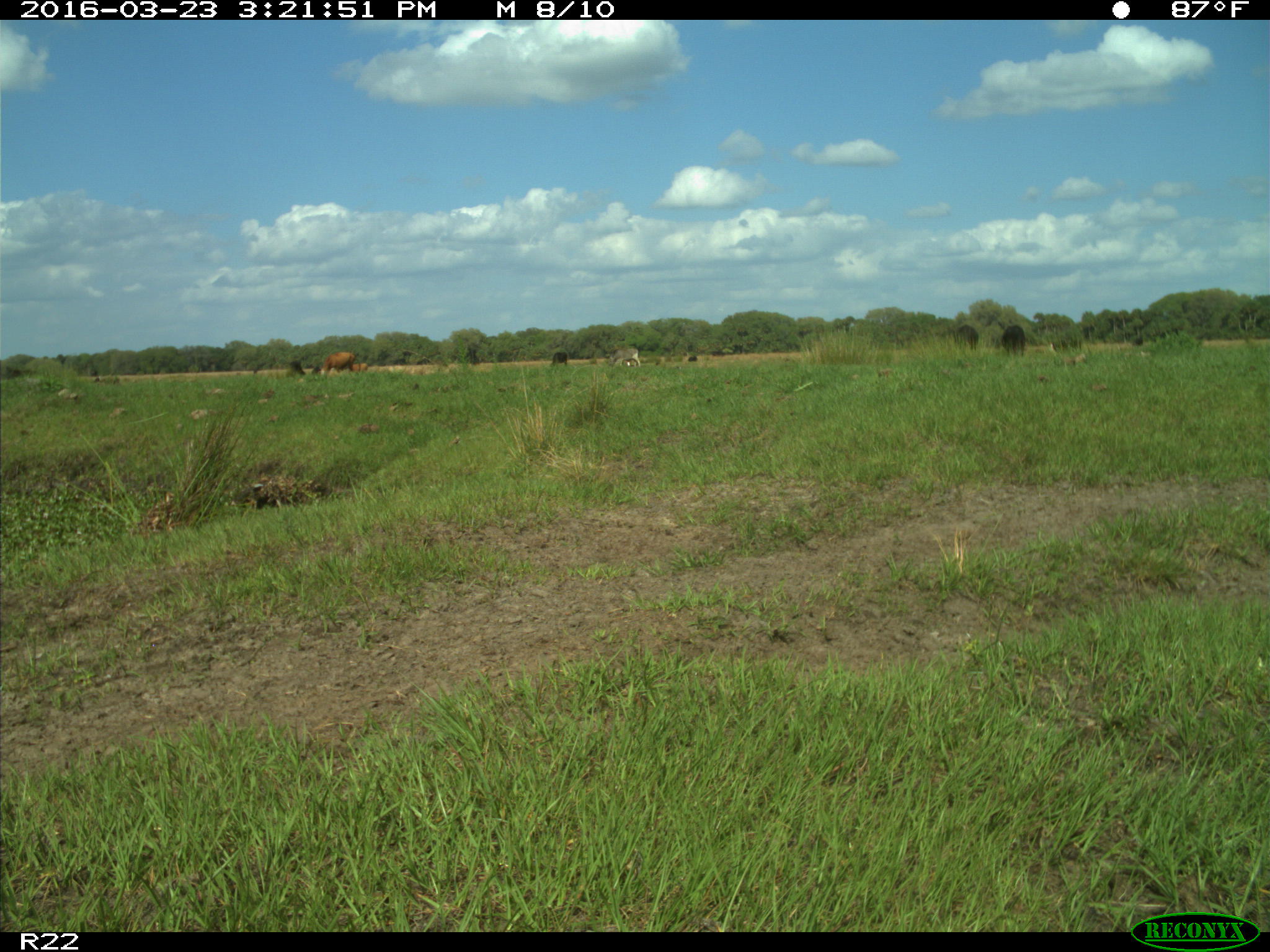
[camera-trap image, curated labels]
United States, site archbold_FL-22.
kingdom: Animalia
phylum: Chordata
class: Mammalia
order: Artiodactyla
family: Bovidae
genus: Bos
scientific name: Bos taurus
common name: domestic cow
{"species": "Bos taurus (domestic cow)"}